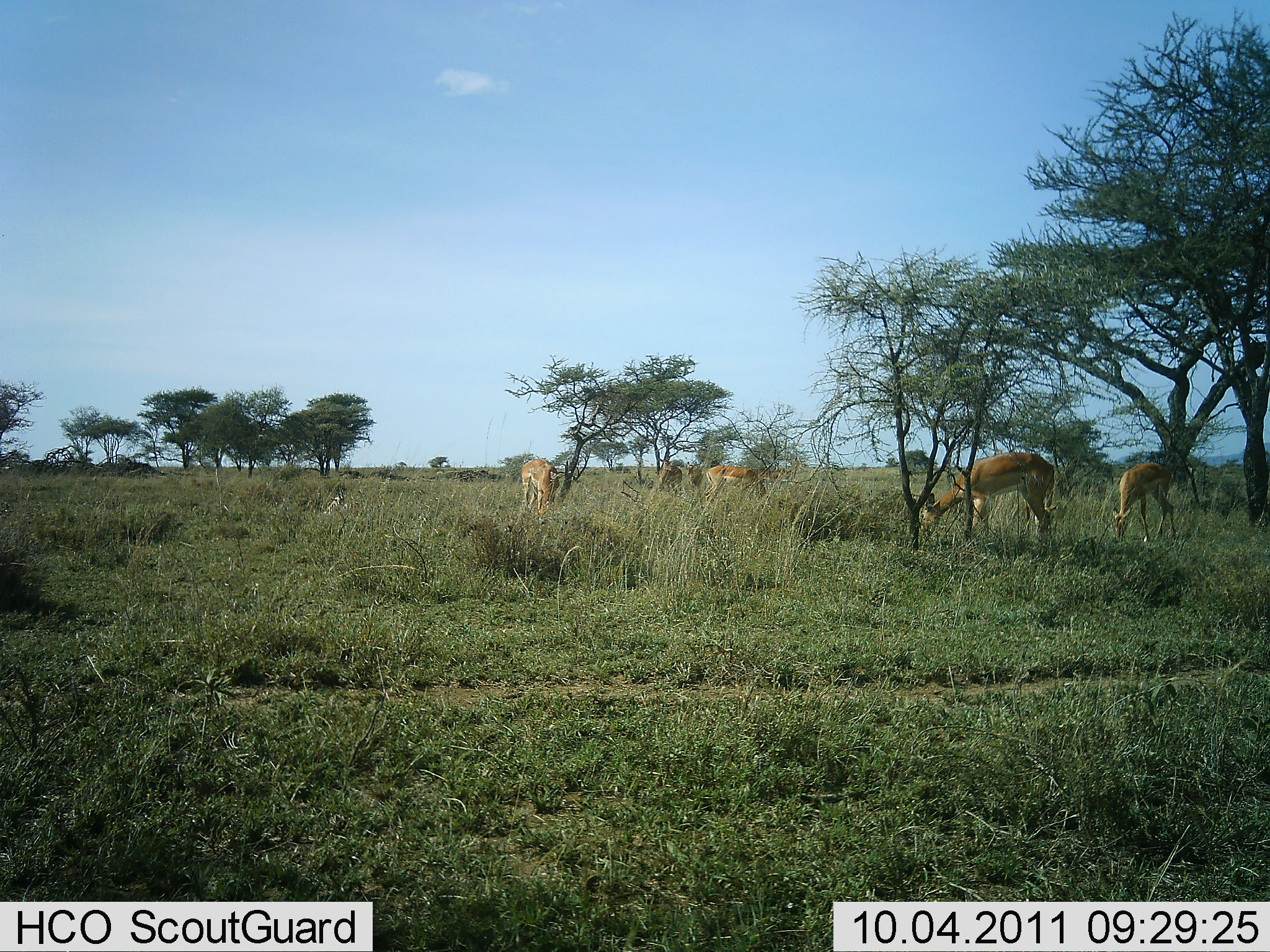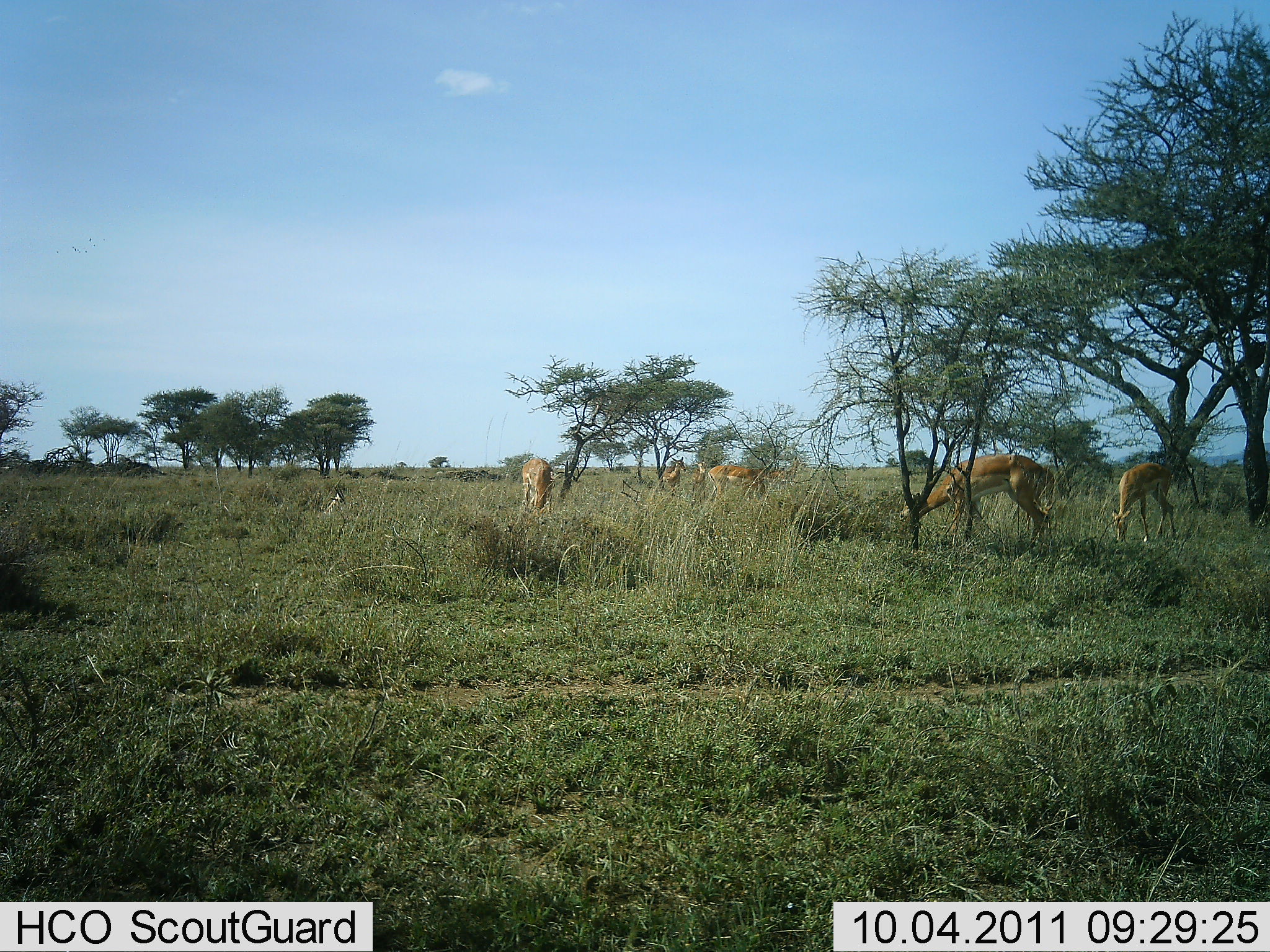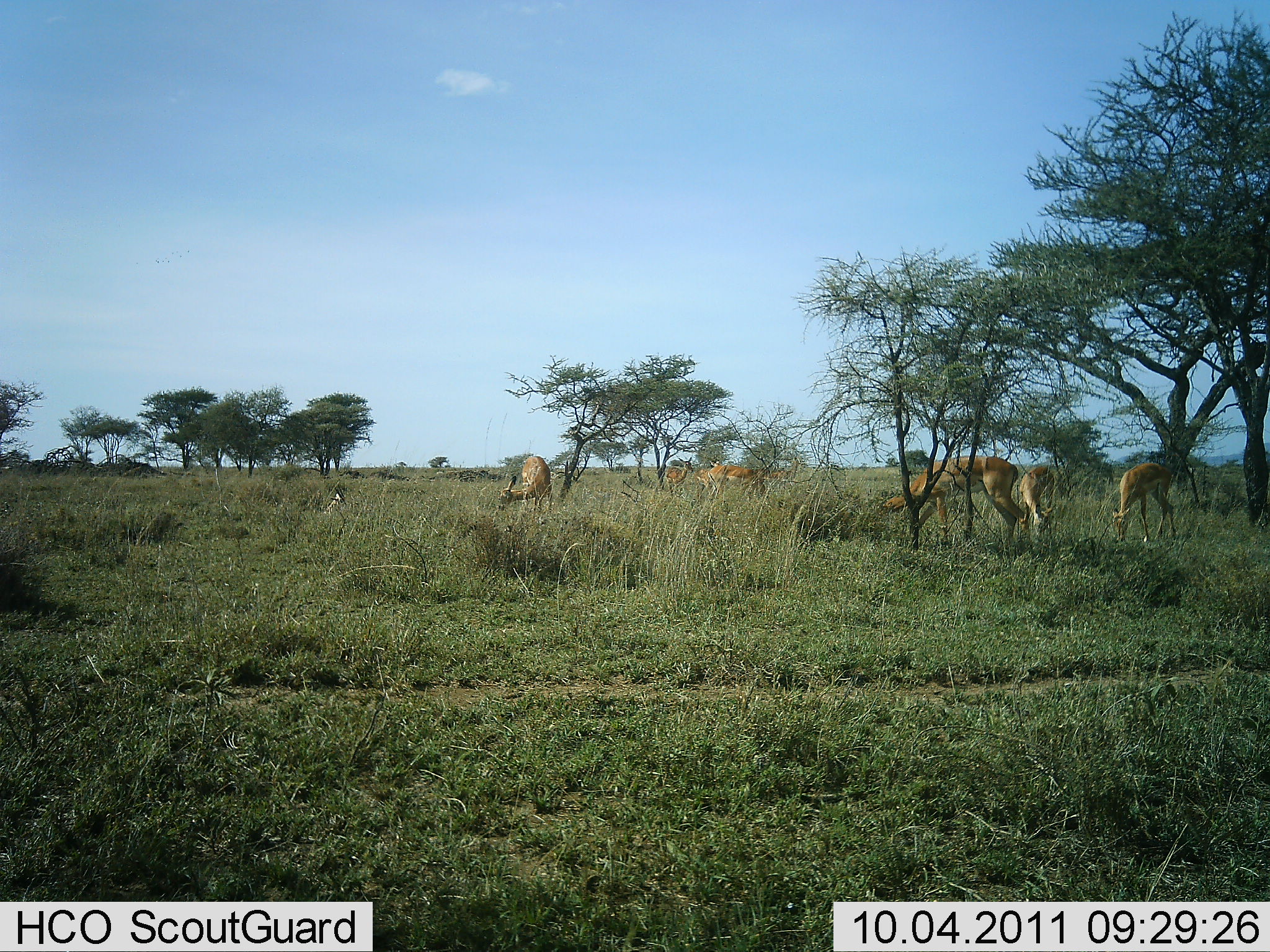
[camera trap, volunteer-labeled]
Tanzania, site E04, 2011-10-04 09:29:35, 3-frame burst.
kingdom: Animalia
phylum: Chordata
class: Mammalia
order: Artiodactyla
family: Bovidae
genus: Aepyceros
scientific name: Aepyceros melampus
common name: impala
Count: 6.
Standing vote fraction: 33%.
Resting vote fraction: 0%.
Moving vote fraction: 22%.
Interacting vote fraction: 0%.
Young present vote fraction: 11%.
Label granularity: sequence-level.